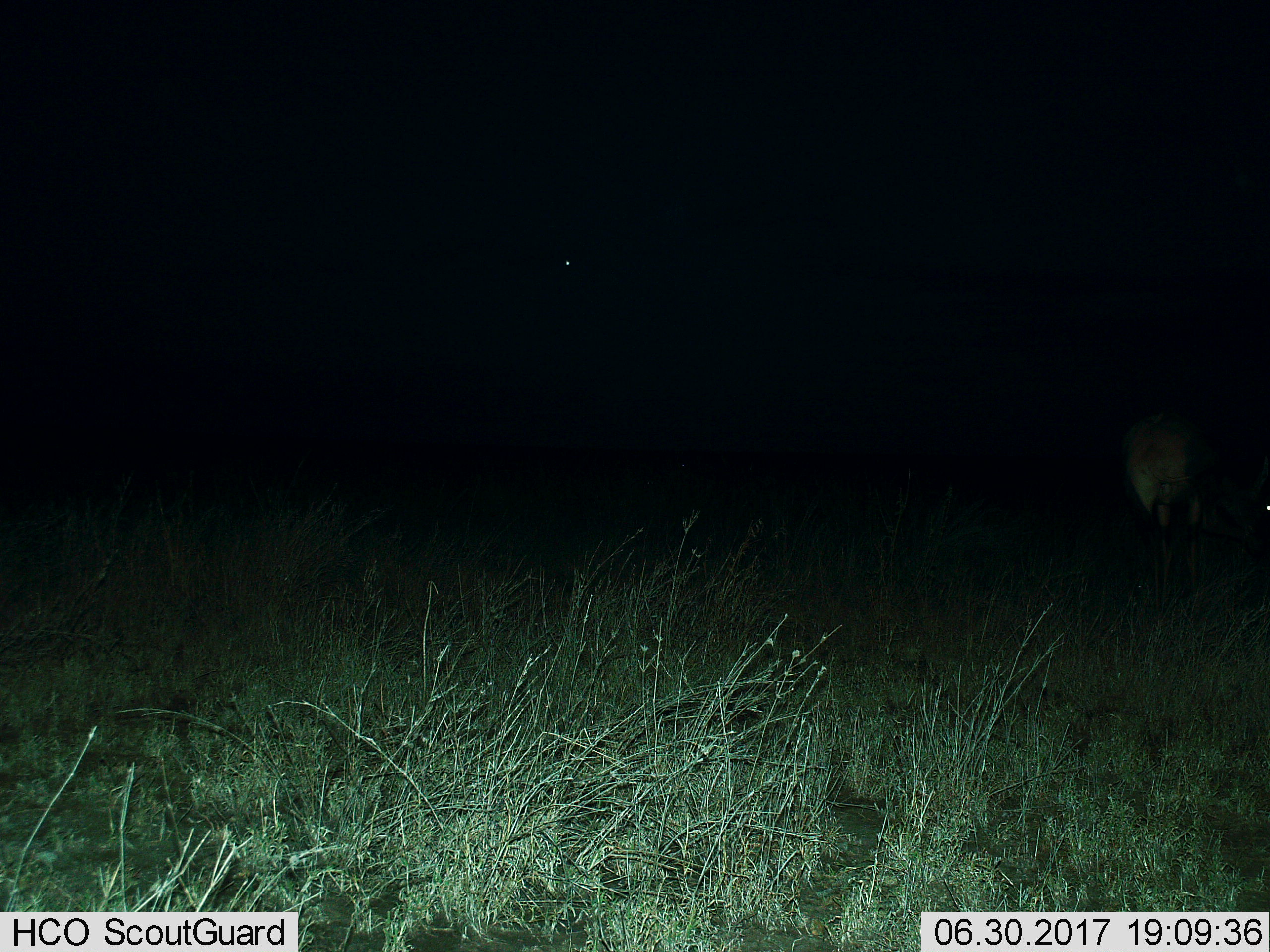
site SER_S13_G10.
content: unidentified animal